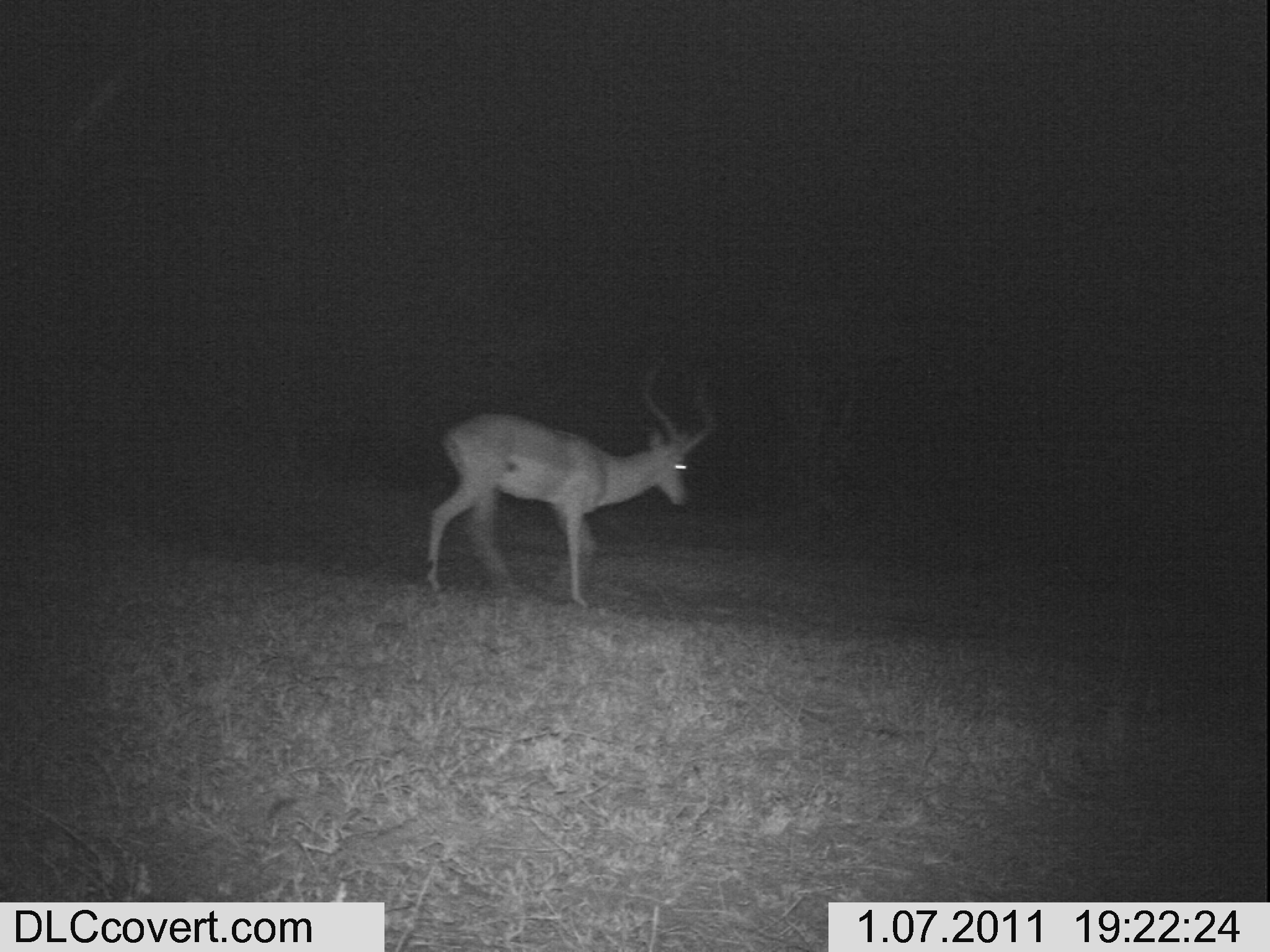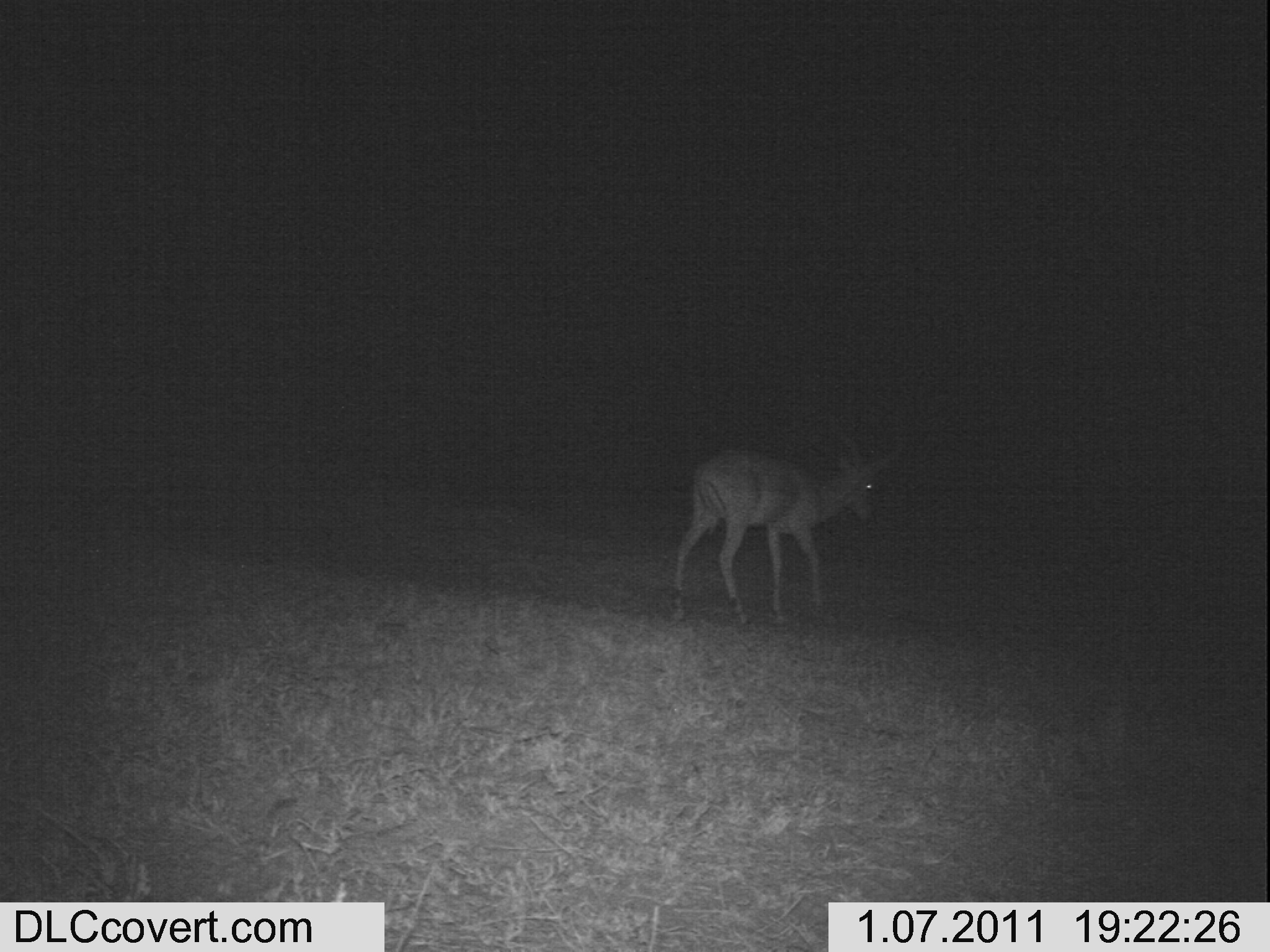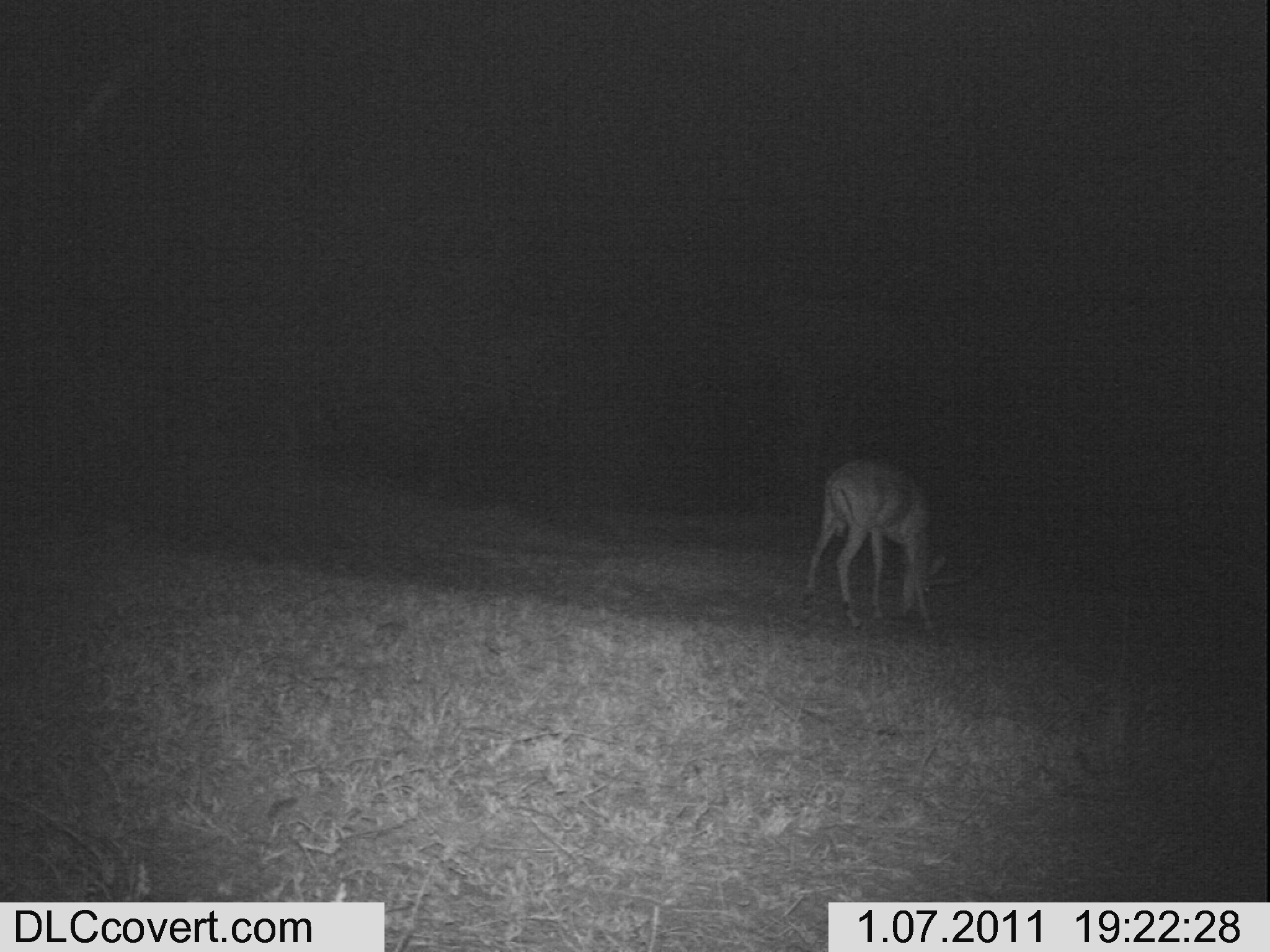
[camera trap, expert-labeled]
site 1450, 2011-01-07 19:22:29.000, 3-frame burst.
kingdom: Animalia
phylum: Chordata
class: Mammalia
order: Artiodactyla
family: Bovidae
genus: Aepyceros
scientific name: Aepyceros melampus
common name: impala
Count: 1.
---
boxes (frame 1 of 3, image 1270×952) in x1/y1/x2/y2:
aepyceros melampus: 421/355/717/604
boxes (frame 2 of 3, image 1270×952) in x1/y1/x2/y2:
aepyceros melampus: 665/416/909/627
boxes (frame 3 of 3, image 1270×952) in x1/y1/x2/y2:
aepyceros melampus: 801/457/960/632